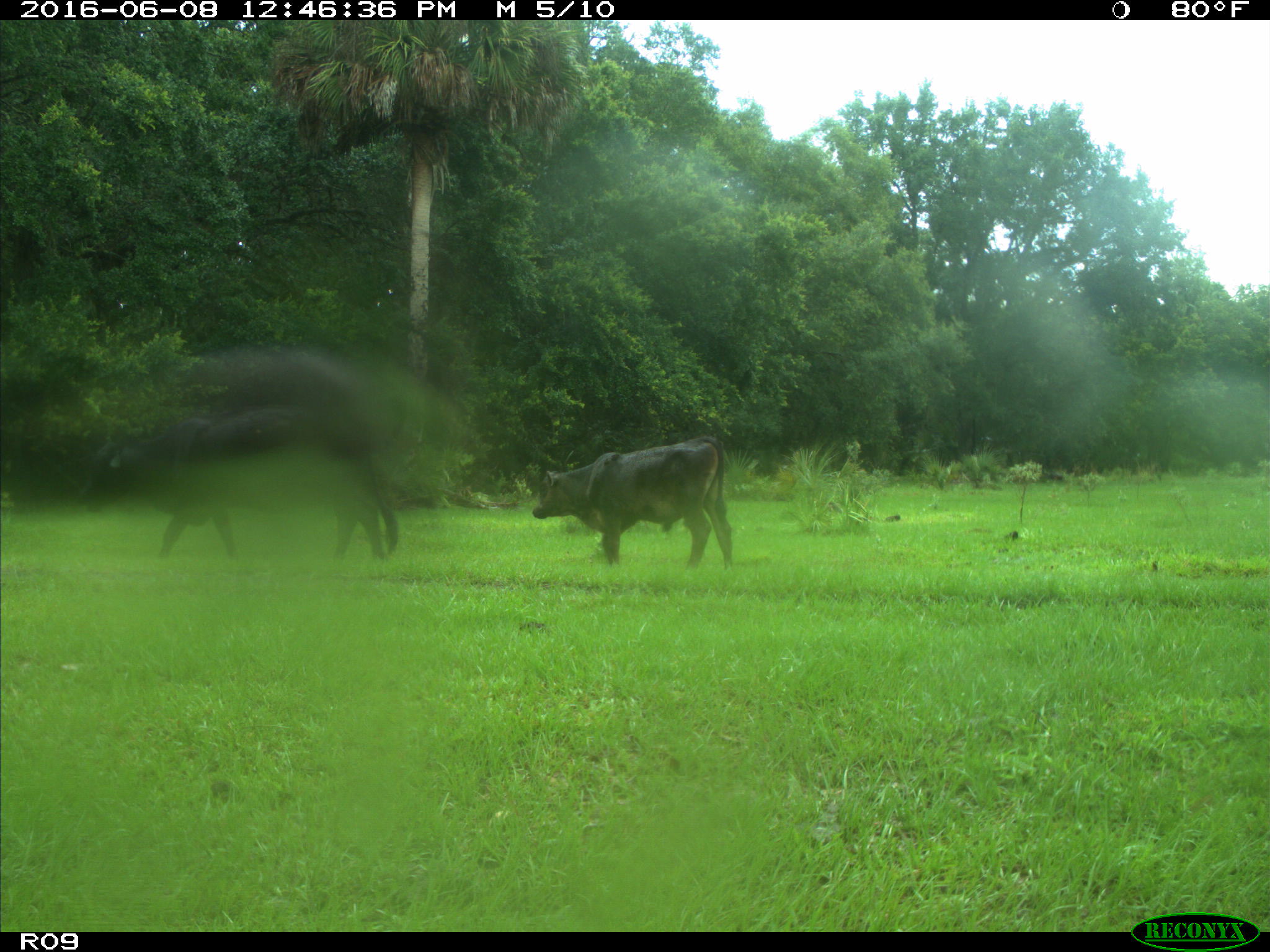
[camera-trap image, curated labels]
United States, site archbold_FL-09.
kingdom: Animalia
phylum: Chordata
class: Mammalia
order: Artiodactyla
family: Bovidae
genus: Bos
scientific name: Bos taurus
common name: domestic cow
Bos taurus (domestic cow).